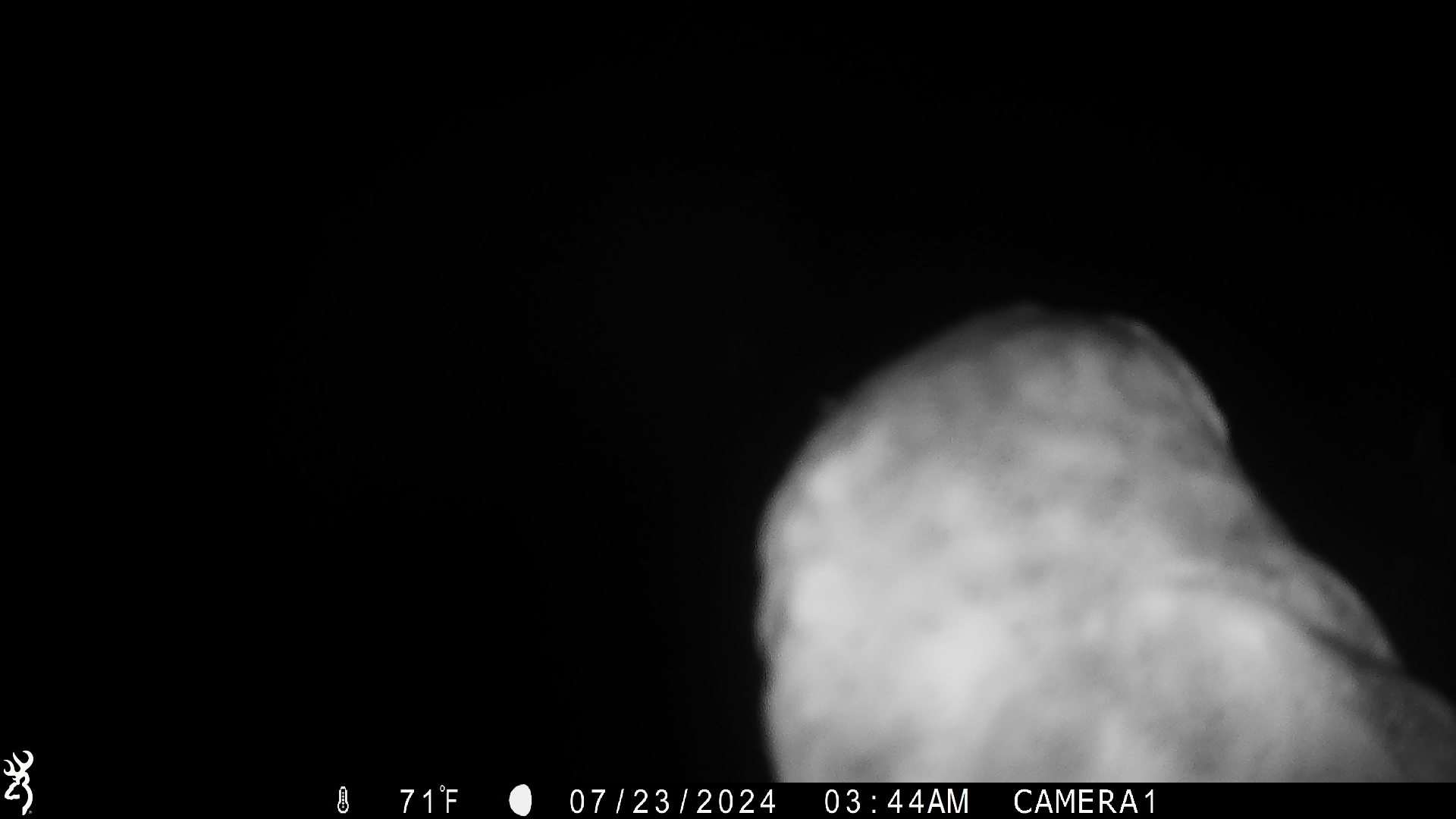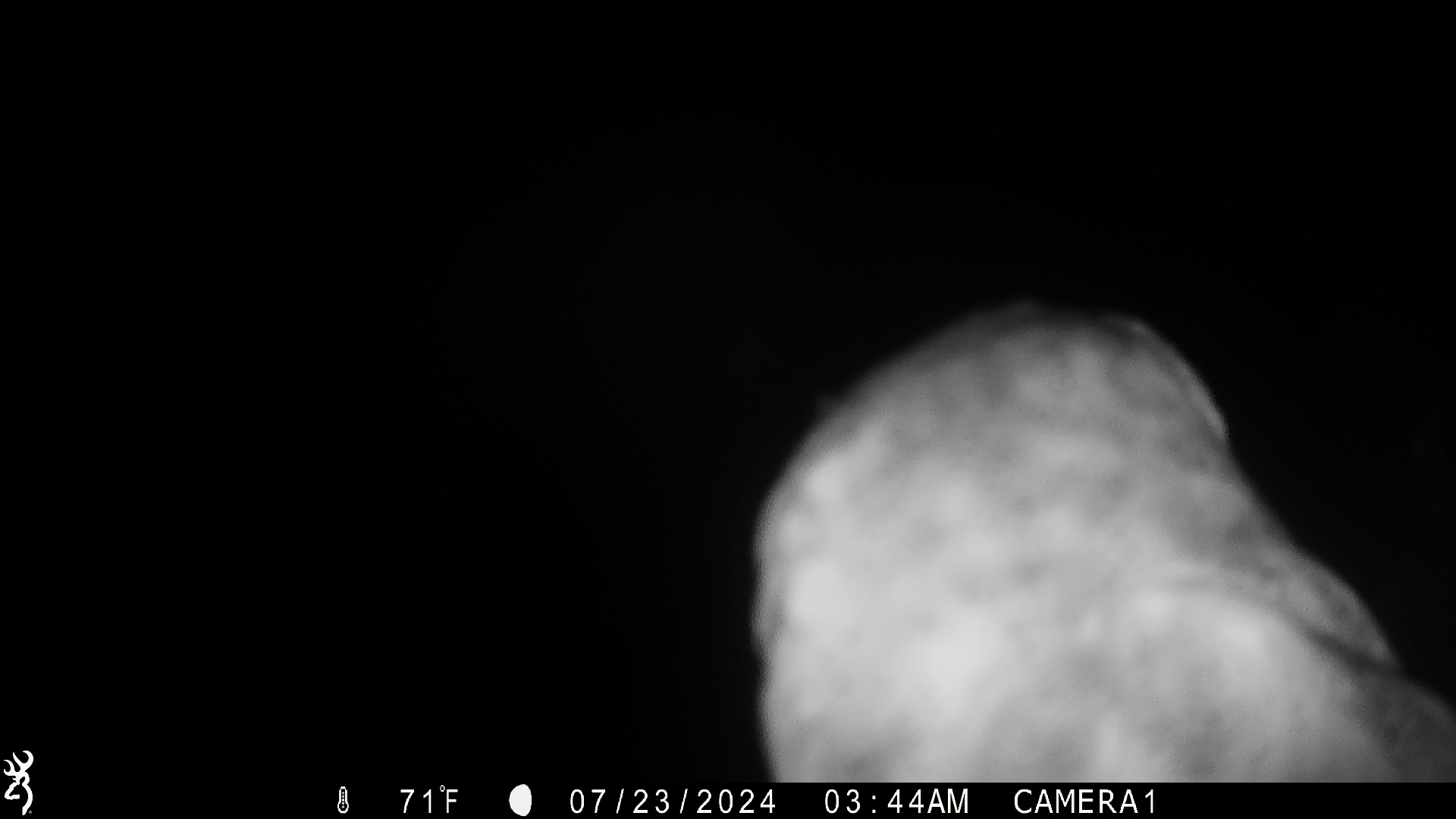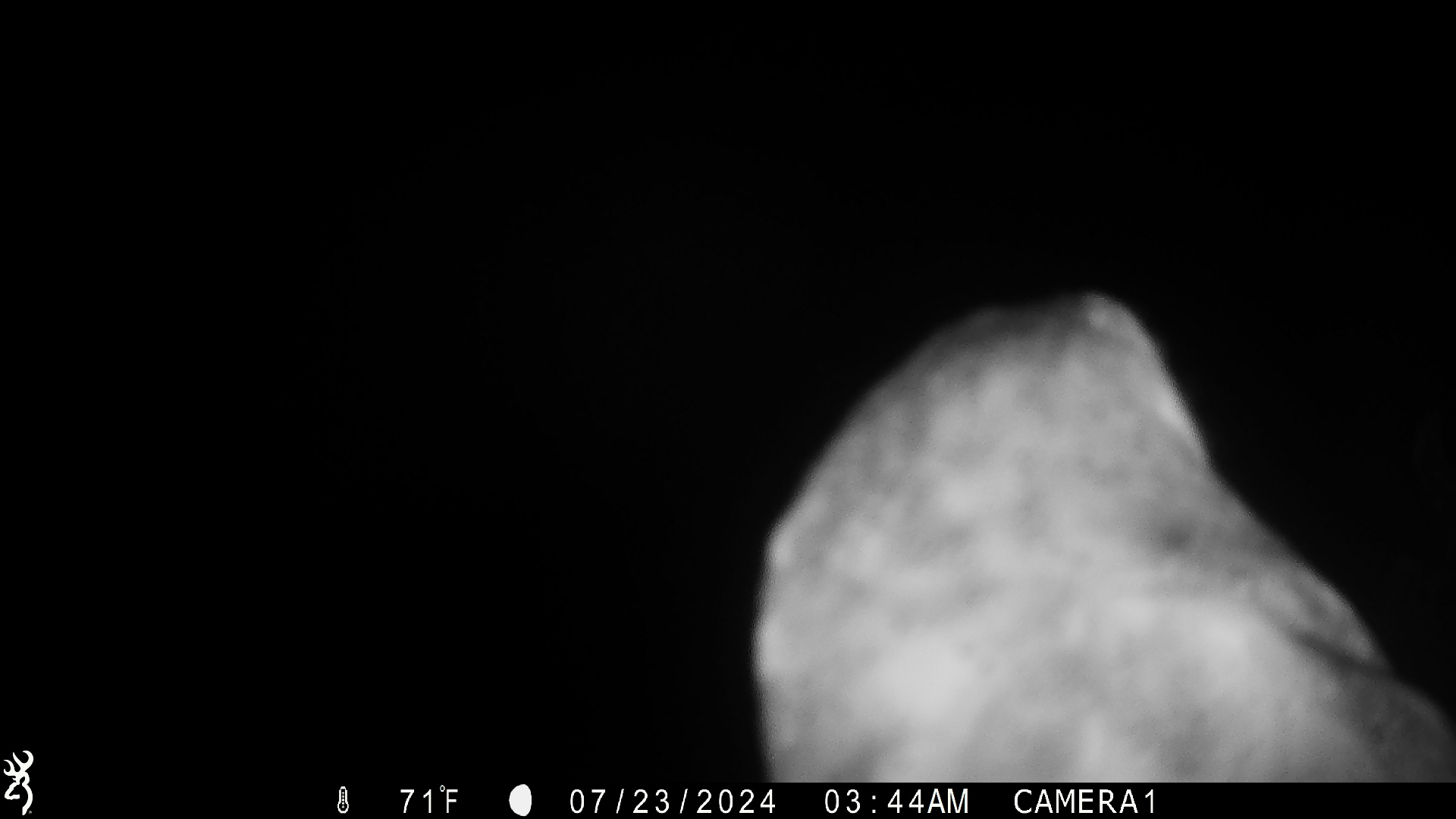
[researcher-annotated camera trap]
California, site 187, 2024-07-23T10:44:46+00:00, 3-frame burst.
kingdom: Animalia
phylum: Chordata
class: Aves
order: Strigiformes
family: Tytonidae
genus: Tyto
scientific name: Tyto alba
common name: barn owl